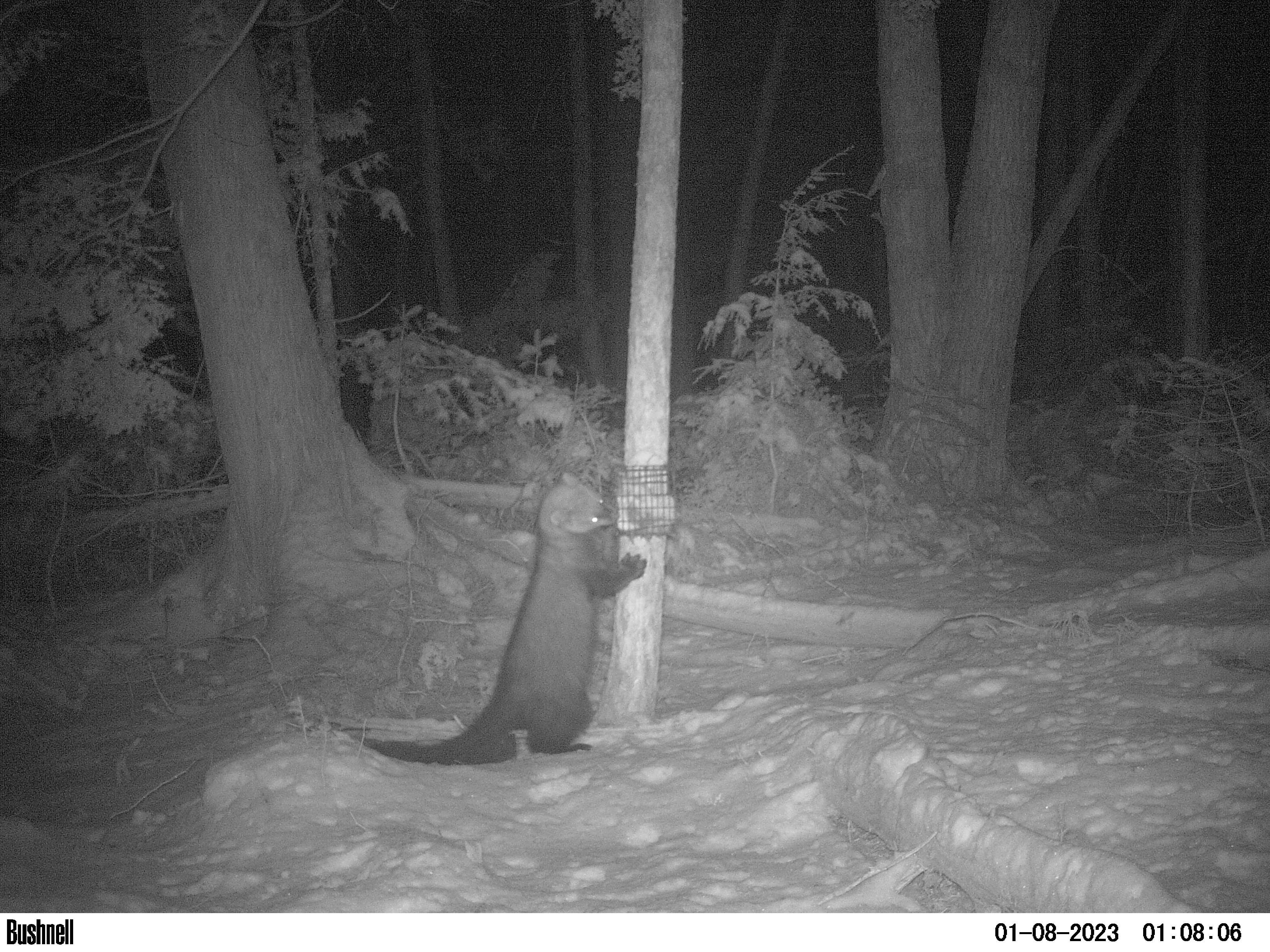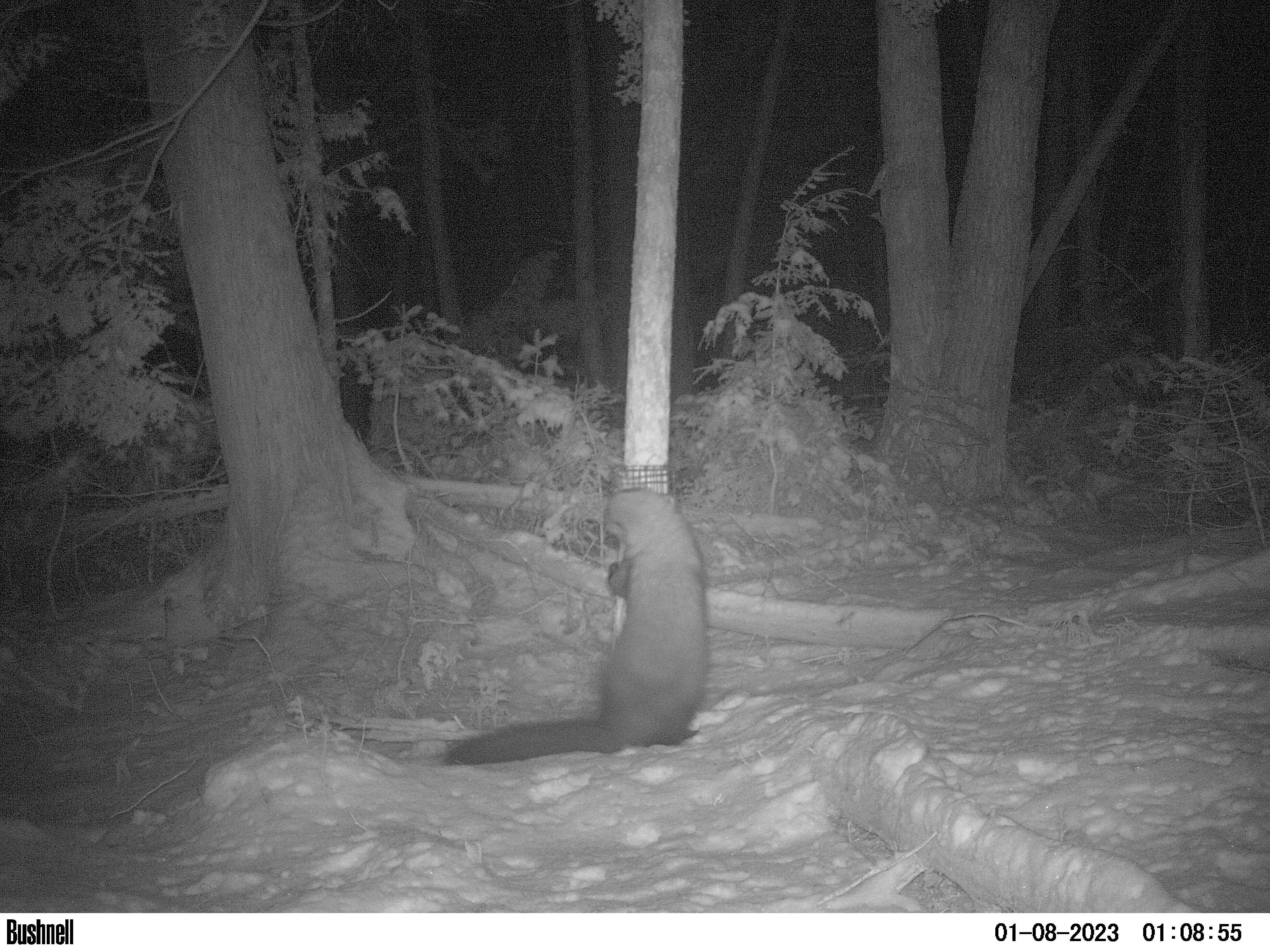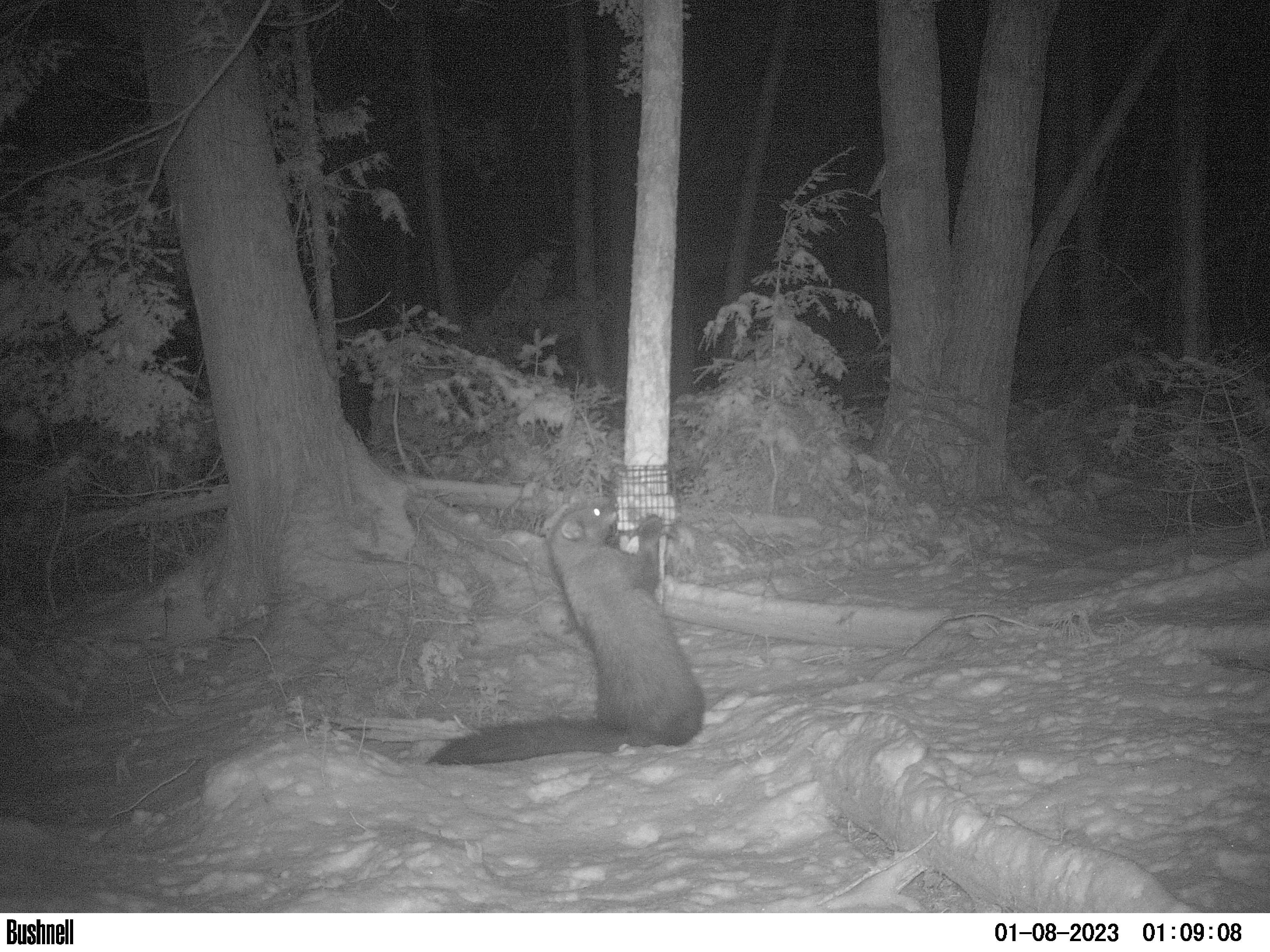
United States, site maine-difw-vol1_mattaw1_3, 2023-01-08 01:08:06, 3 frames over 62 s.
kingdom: Animalia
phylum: Chordata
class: Mammalia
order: Carnivora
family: Mustelidae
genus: Pekania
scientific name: Pekania pennanti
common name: fisher